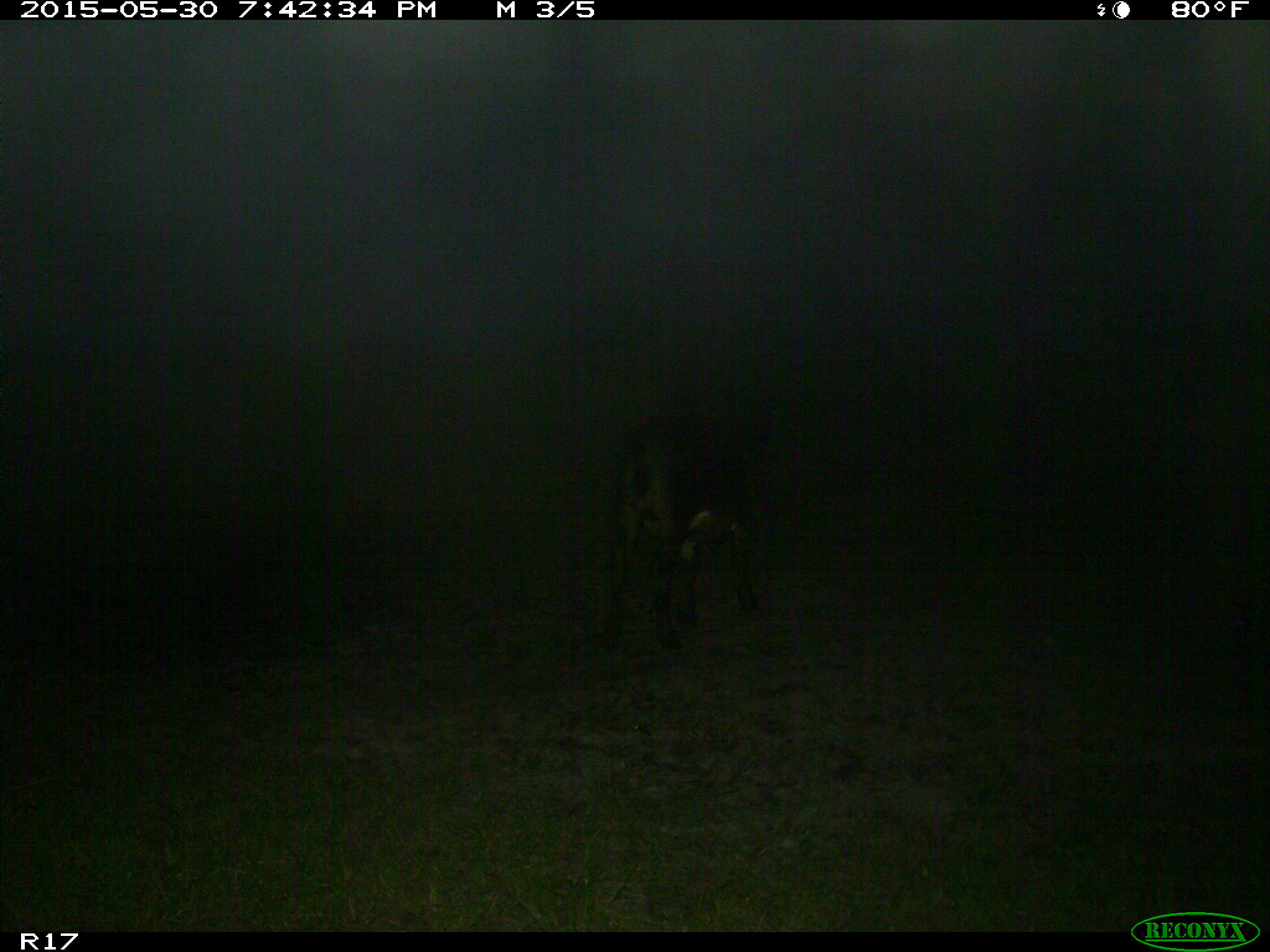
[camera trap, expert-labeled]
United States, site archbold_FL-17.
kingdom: Animalia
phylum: Chordata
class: Mammalia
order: Artiodactyla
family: Bovidae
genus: Bos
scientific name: Bos taurus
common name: domestic cow